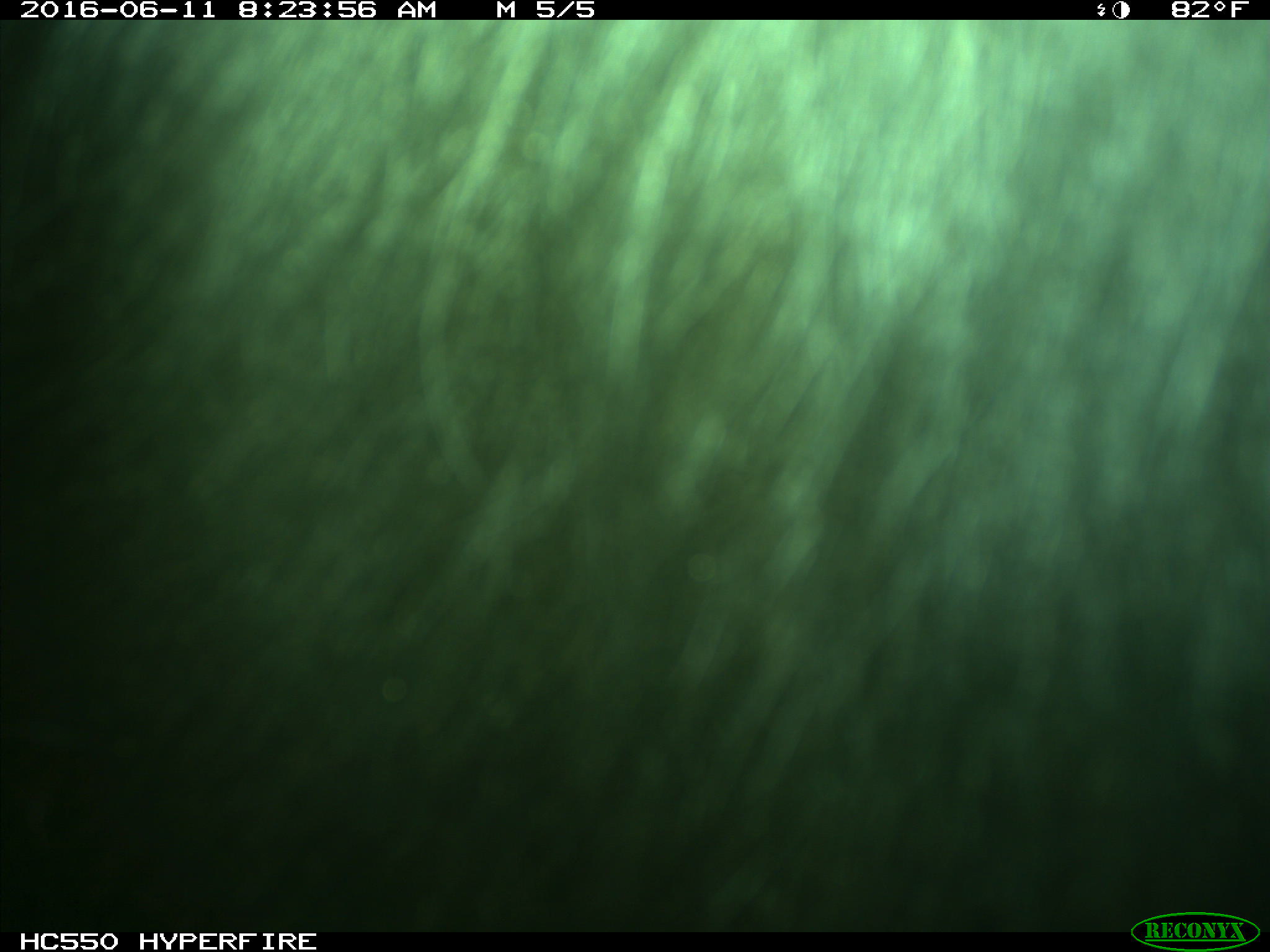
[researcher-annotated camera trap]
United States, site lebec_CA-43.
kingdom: Animalia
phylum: Chordata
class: Mammalia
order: Artiodactyla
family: Bovidae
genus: Bos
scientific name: Bos taurus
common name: domestic cow